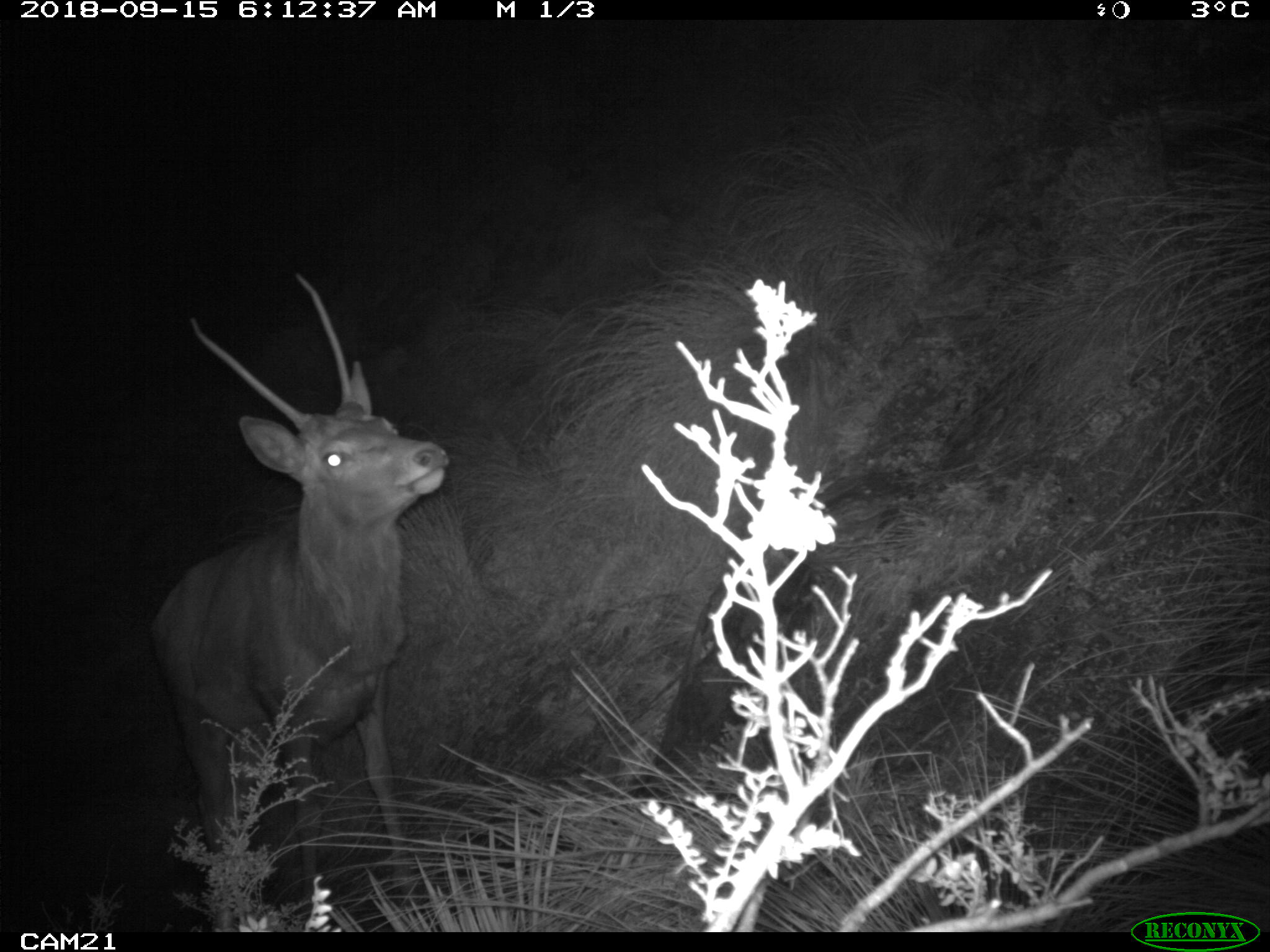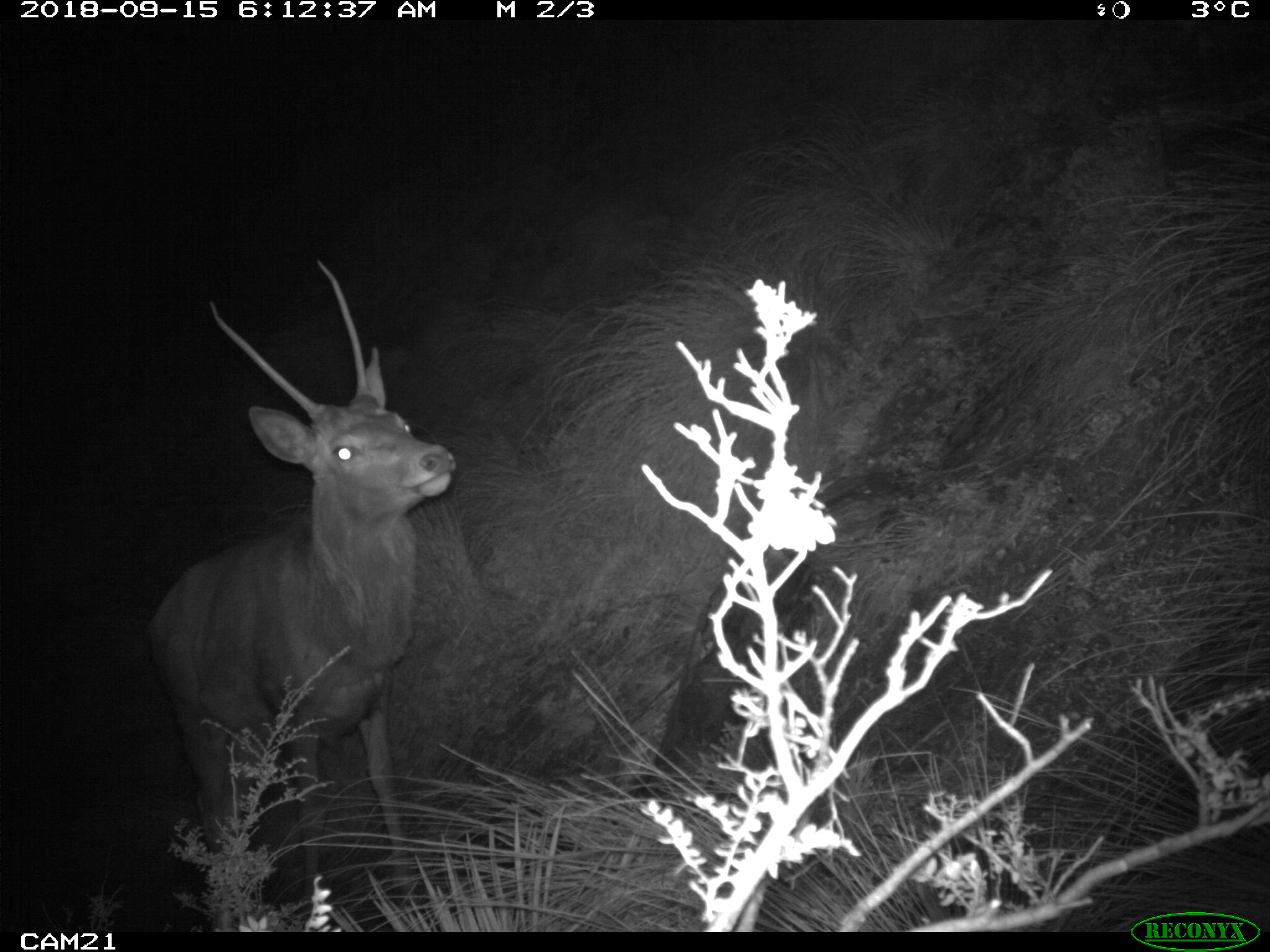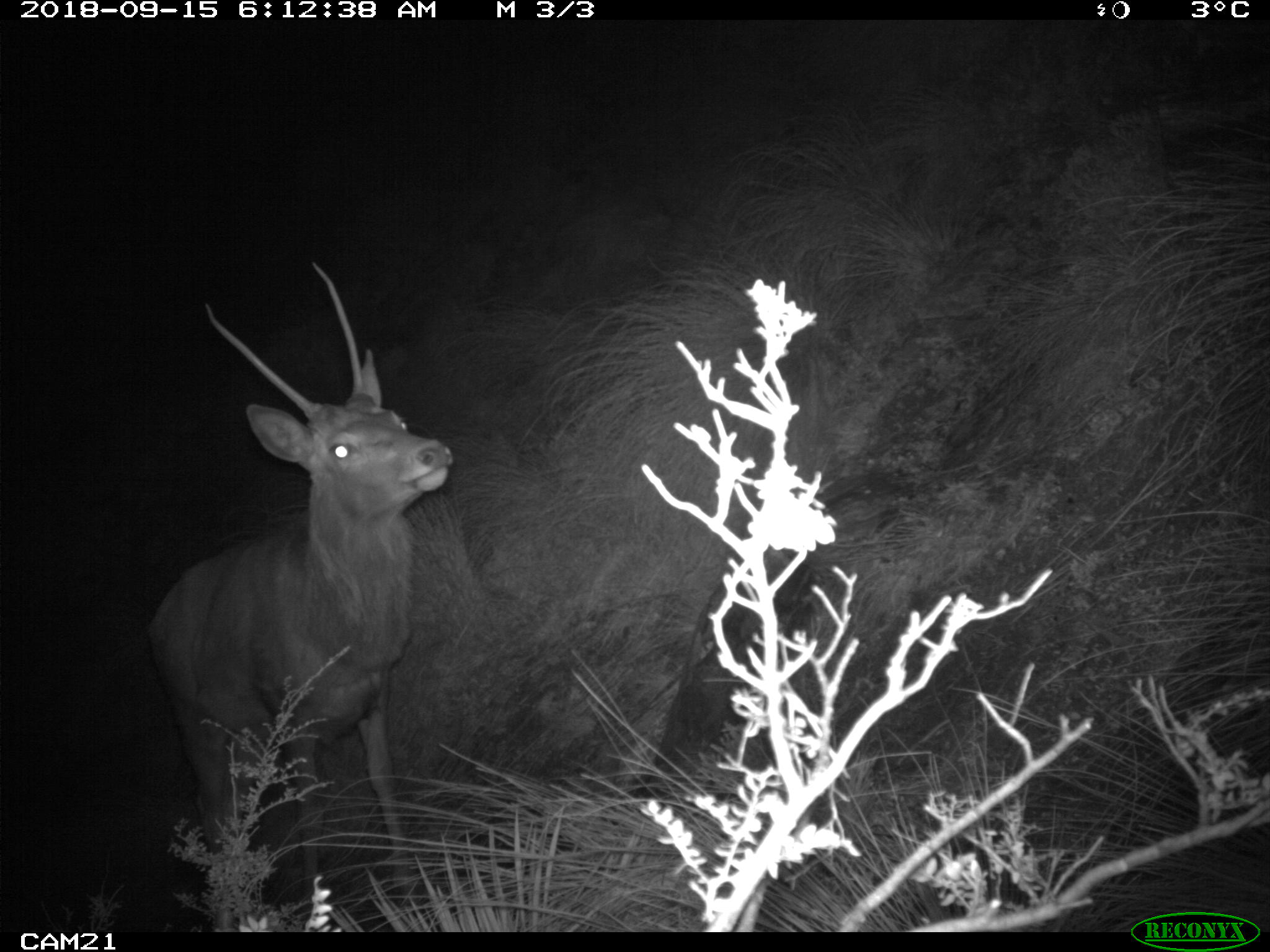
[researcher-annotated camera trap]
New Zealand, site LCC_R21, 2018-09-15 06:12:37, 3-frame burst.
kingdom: Animalia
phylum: Chordata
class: Mammalia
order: Artiodactyla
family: Cervidae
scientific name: Cervidae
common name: deer